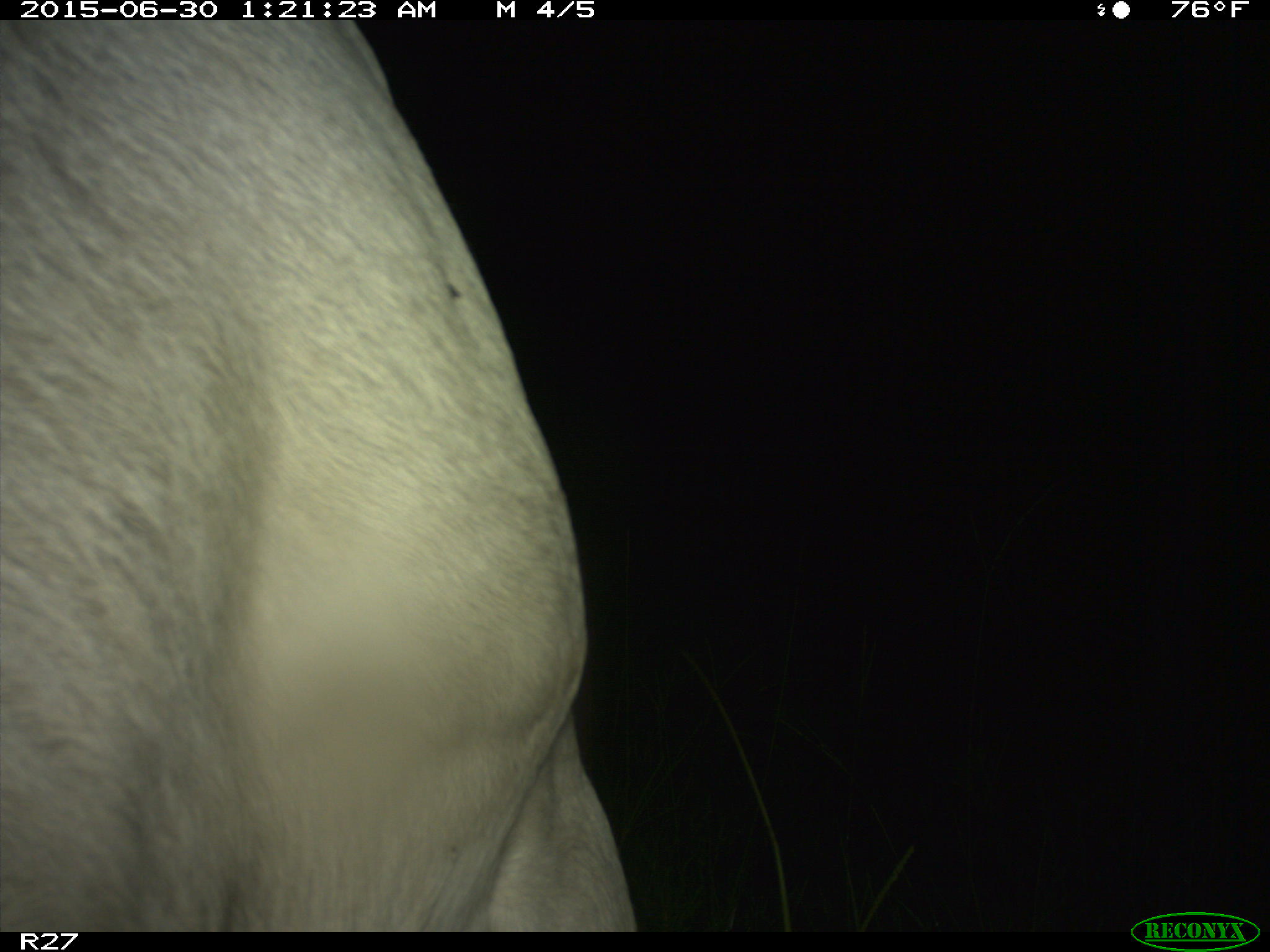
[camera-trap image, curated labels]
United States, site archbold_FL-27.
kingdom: Animalia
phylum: Chordata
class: Mammalia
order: Artiodactyla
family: Bovidae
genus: Bos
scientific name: Bos taurus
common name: domestic cow